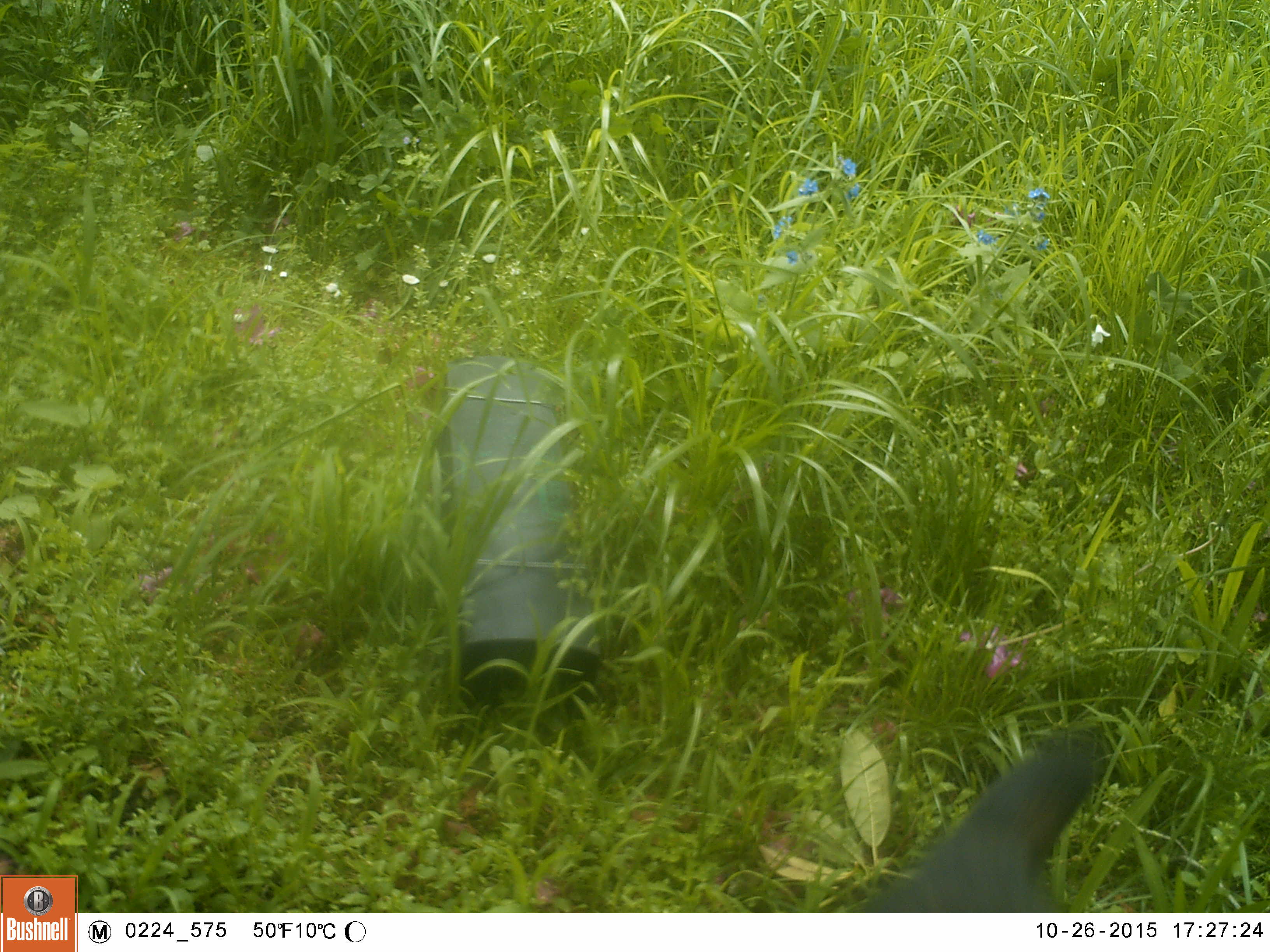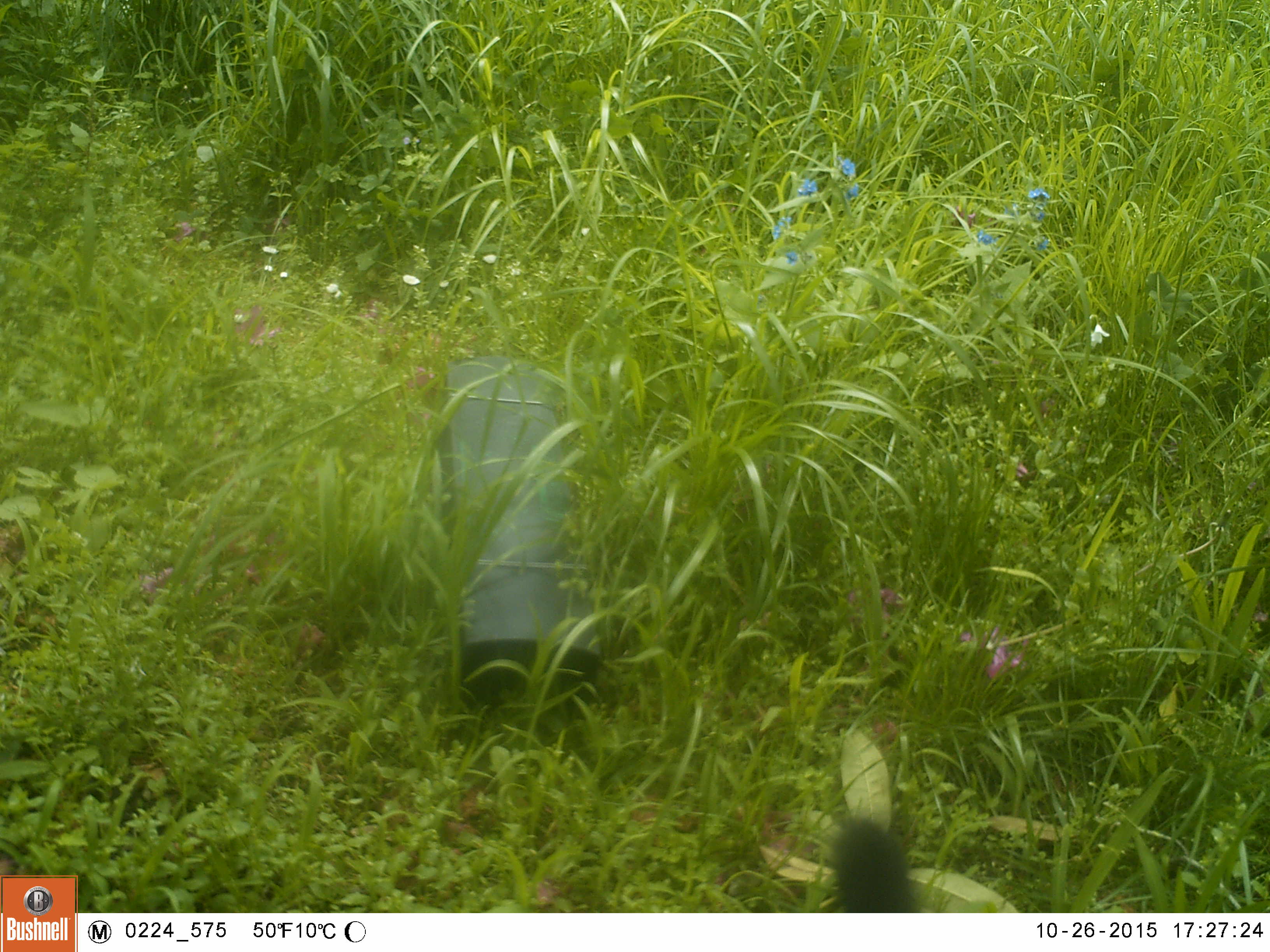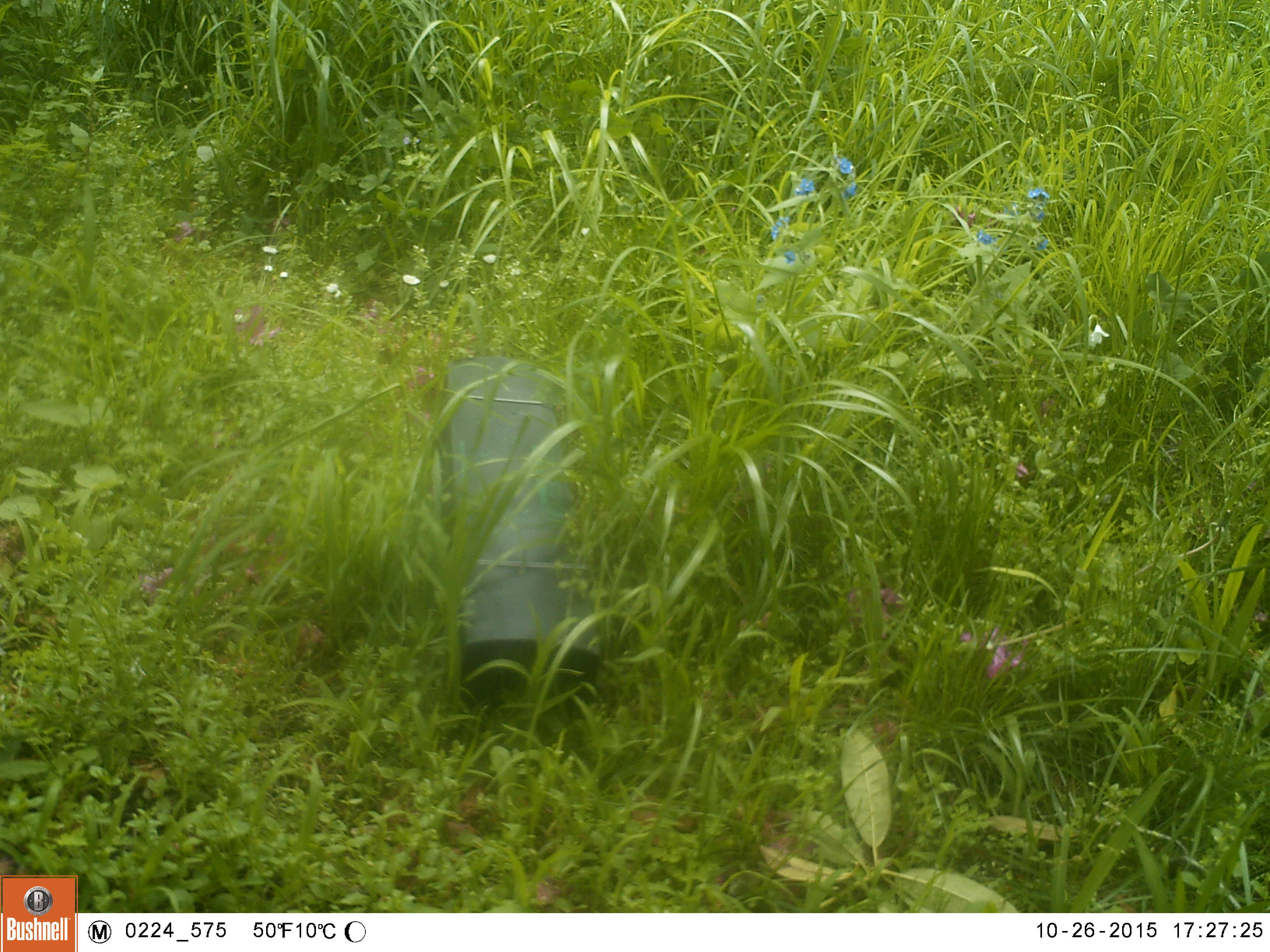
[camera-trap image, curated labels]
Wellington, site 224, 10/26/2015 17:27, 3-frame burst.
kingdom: Animalia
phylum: Chordata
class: Mammalia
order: Carnivora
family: Felidae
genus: Felis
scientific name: Felis catus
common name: cat